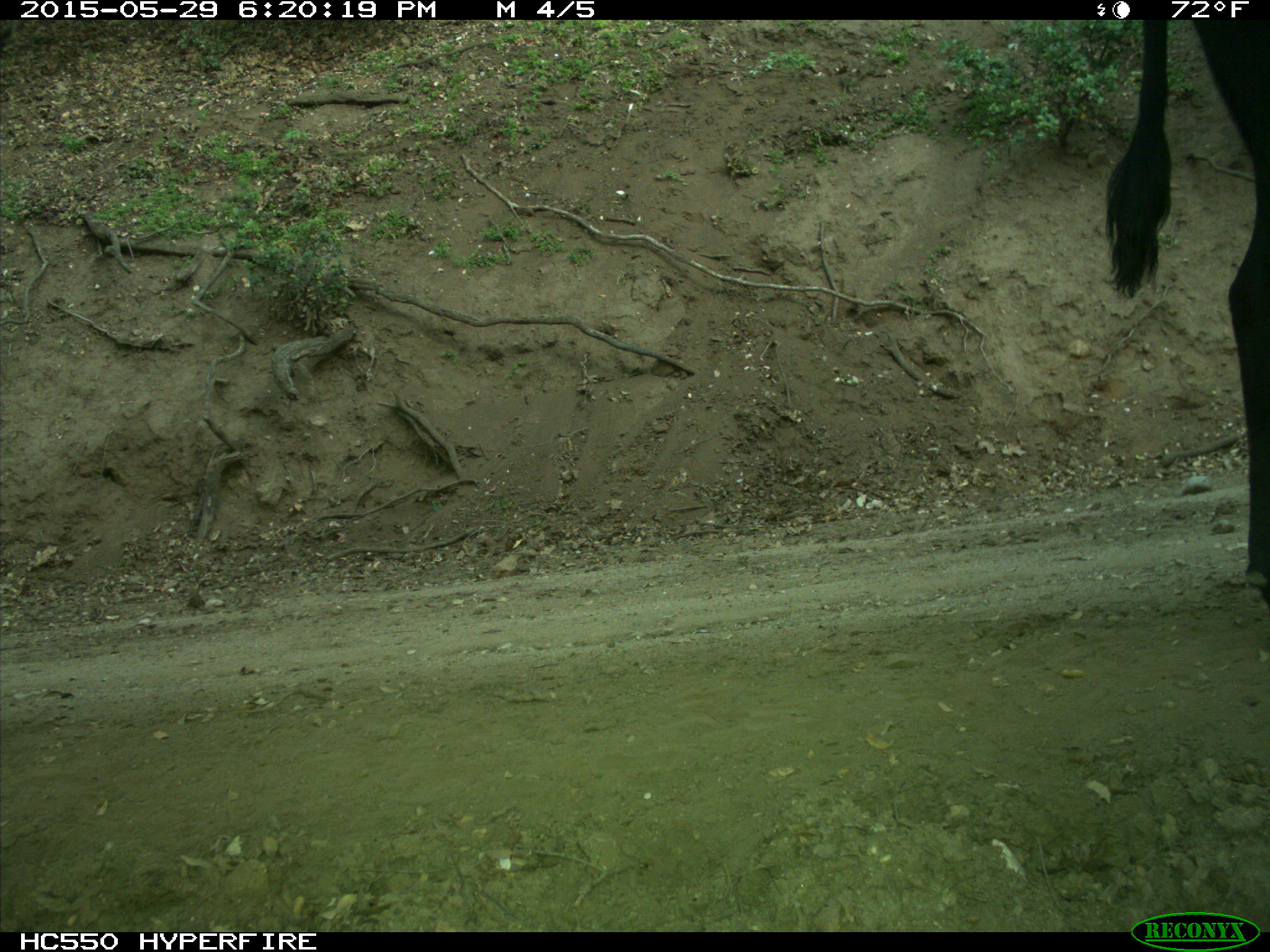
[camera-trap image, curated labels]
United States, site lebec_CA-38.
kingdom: Animalia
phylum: Chordata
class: Mammalia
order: Artiodactyla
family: Bovidae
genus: Bos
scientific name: Bos taurus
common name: domestic cow